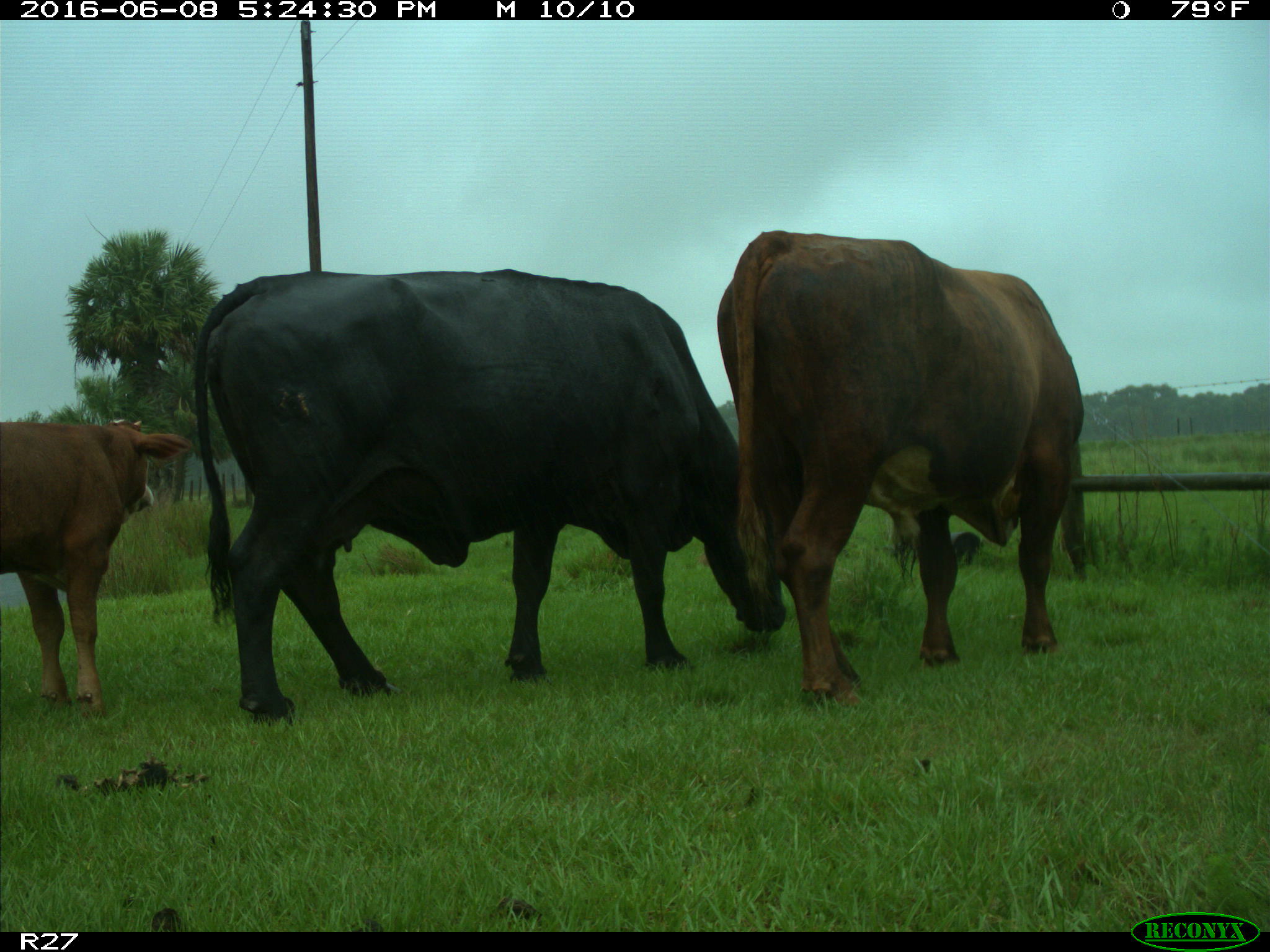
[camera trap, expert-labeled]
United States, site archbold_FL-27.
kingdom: Animalia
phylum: Chordata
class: Mammalia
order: Artiodactyla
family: Bovidae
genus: Bos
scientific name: Bos taurus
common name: domestic cow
Bos taurus (domestic cow).